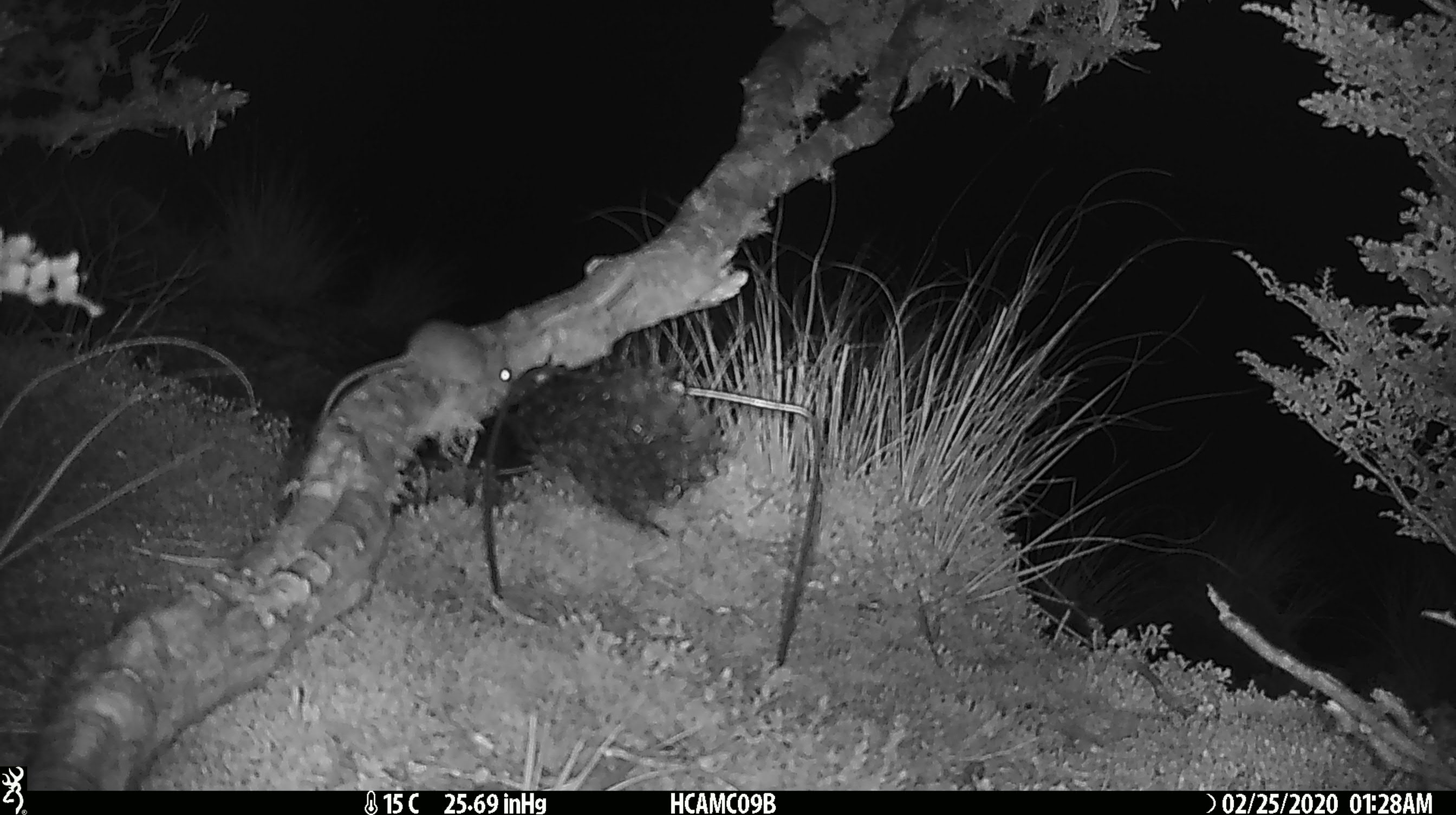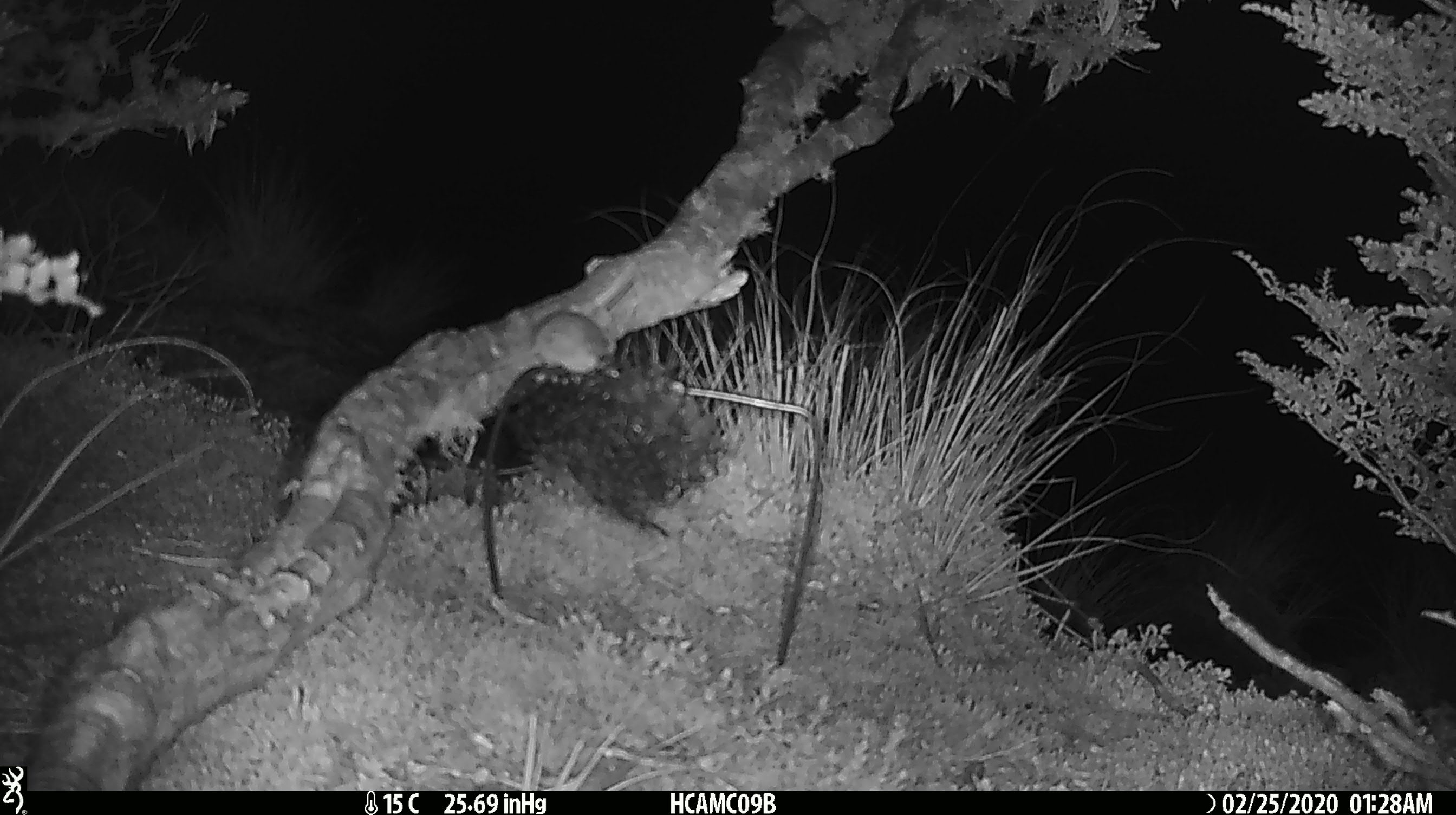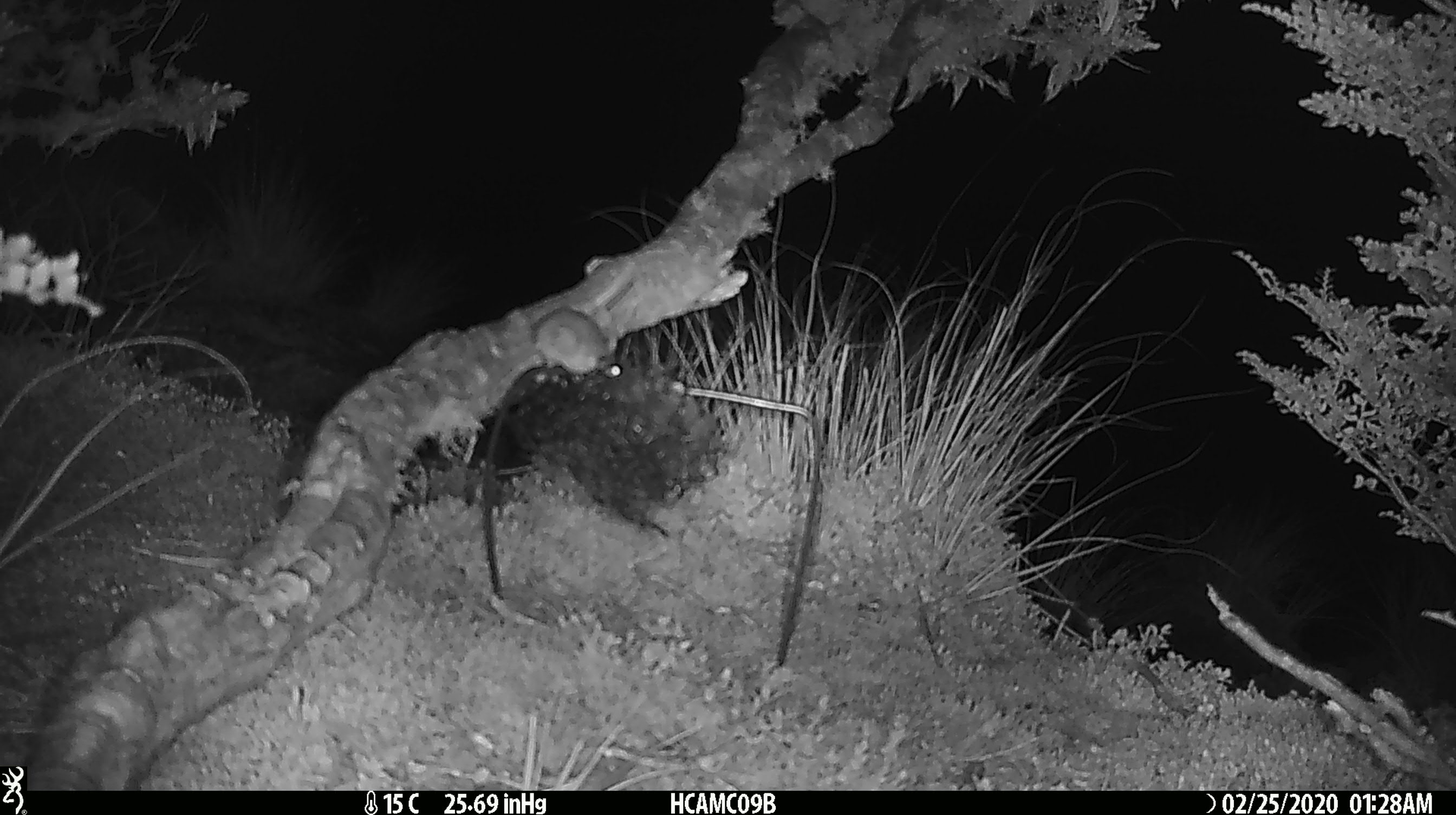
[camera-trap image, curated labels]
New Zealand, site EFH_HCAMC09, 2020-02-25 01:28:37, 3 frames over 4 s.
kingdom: Animalia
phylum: Chordata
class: Mammalia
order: Rodentia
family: Muridae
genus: Mus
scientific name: Mus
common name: mouse